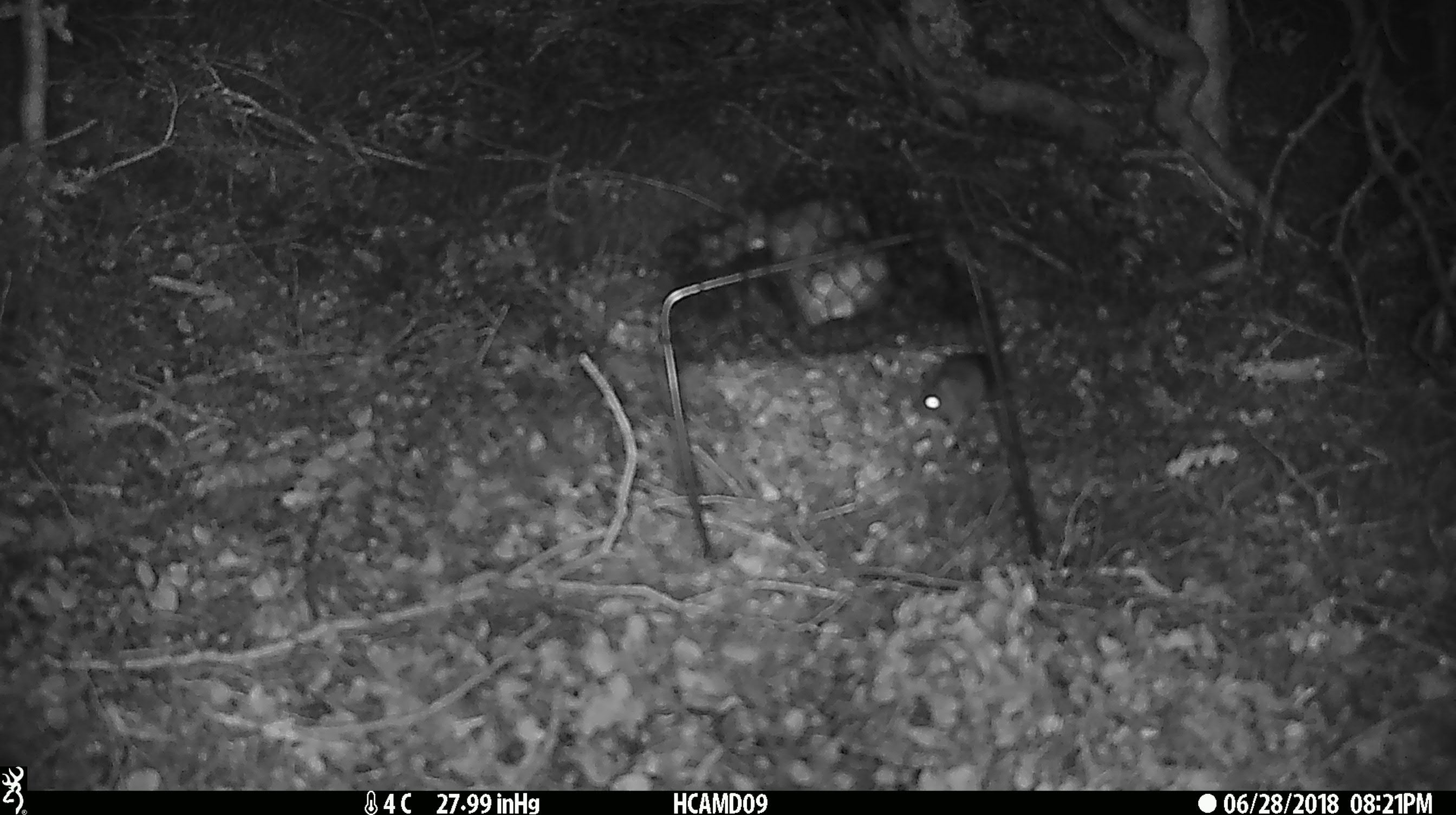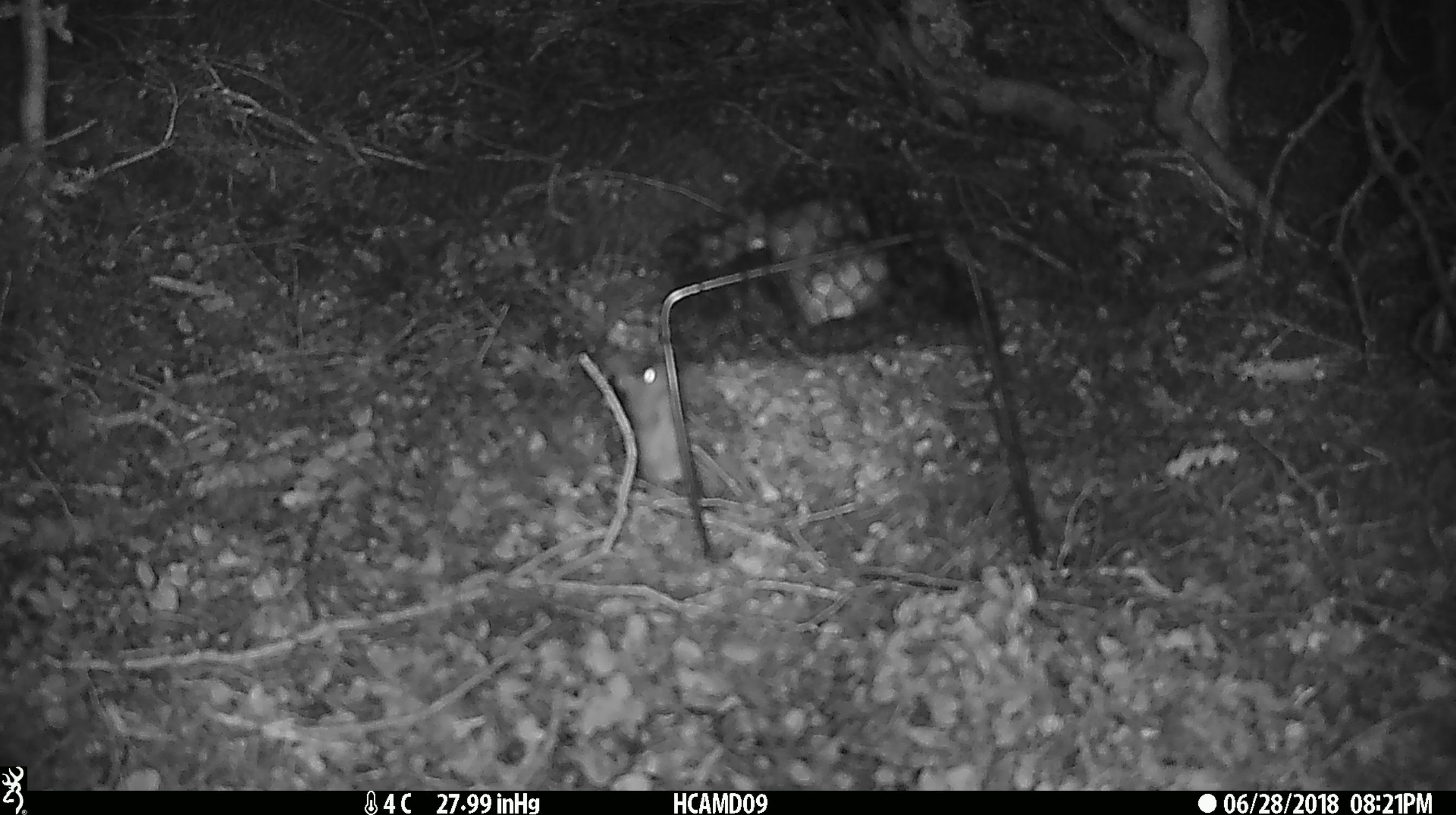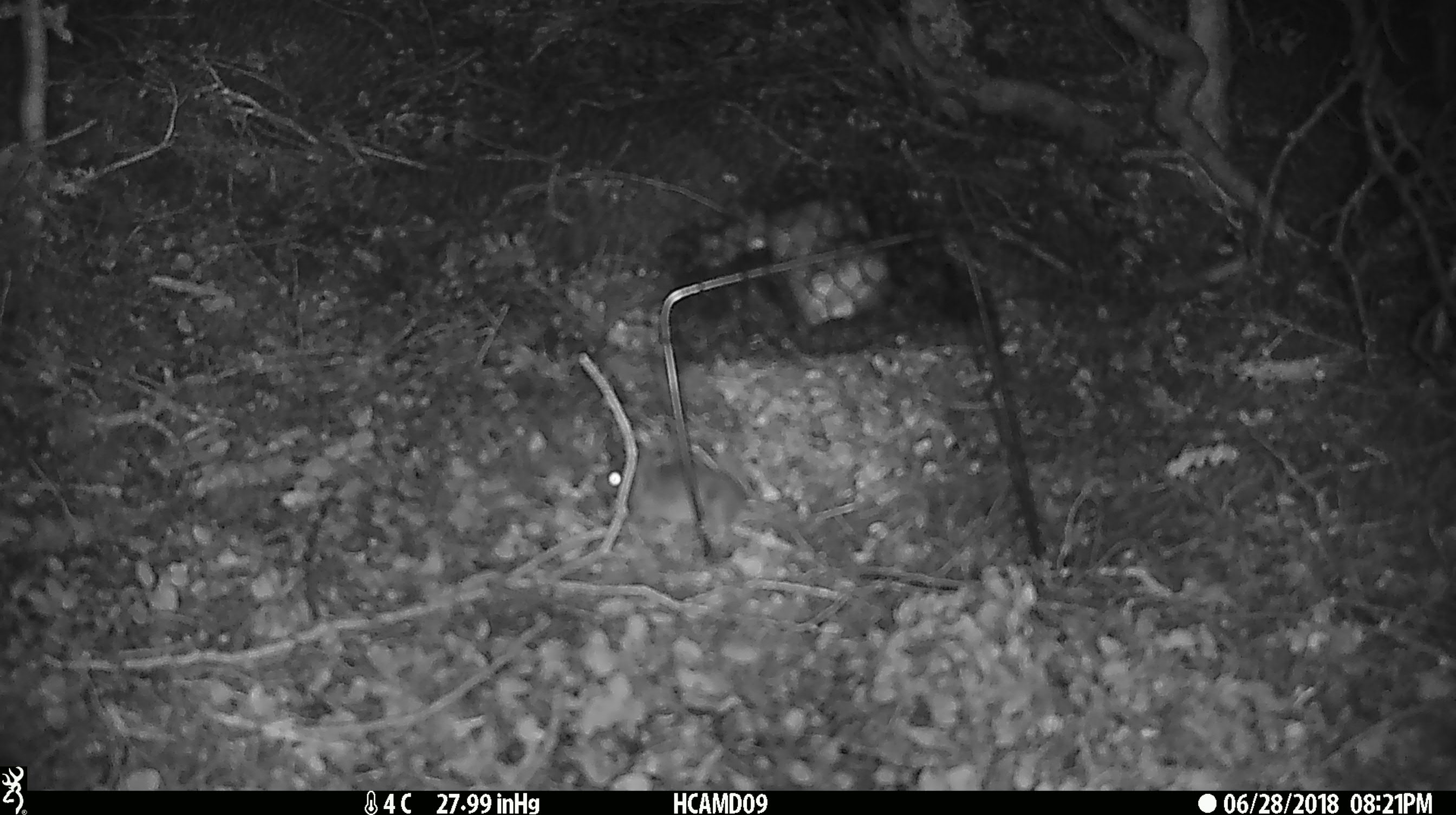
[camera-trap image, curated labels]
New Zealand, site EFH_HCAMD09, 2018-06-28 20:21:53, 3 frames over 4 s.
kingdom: Animalia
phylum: Chordata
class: Mammalia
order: Rodentia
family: Muridae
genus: Mus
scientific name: Mus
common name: mouse